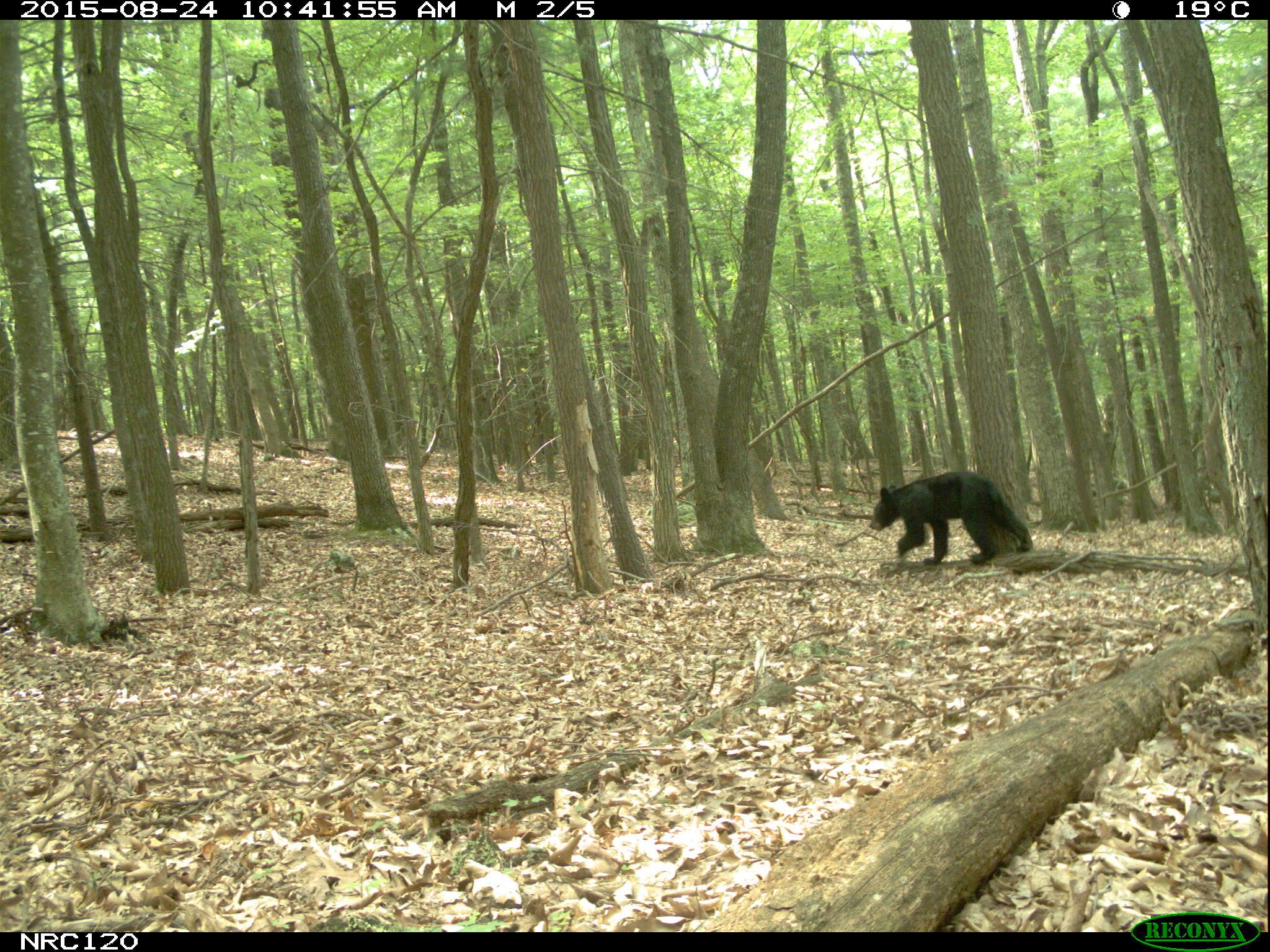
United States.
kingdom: Animalia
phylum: Chordata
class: Mammalia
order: Carnivora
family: Ursidae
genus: Ursus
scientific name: Ursus americanus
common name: american black bear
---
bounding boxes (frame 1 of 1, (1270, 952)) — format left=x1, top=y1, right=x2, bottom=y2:
American Black Bear: left=857, top=473, right=1040, bottom=572